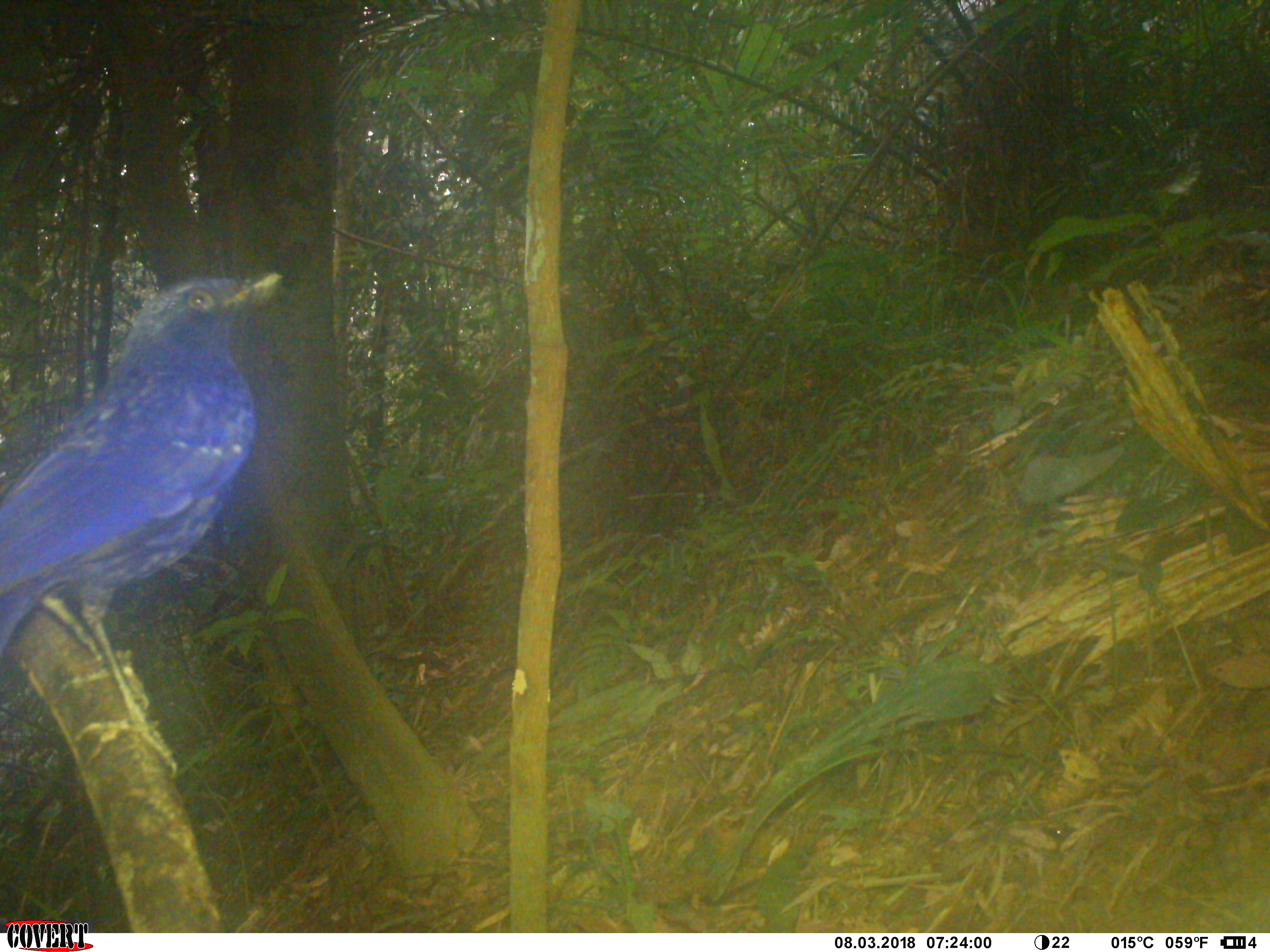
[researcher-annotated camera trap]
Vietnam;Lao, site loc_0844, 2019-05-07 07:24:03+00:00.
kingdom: Animalia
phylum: Chordata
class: Aves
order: Passeriformes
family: Muscicapidae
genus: Myophonus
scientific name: Myophonus caeruleus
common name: blue whistling thrush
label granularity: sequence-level